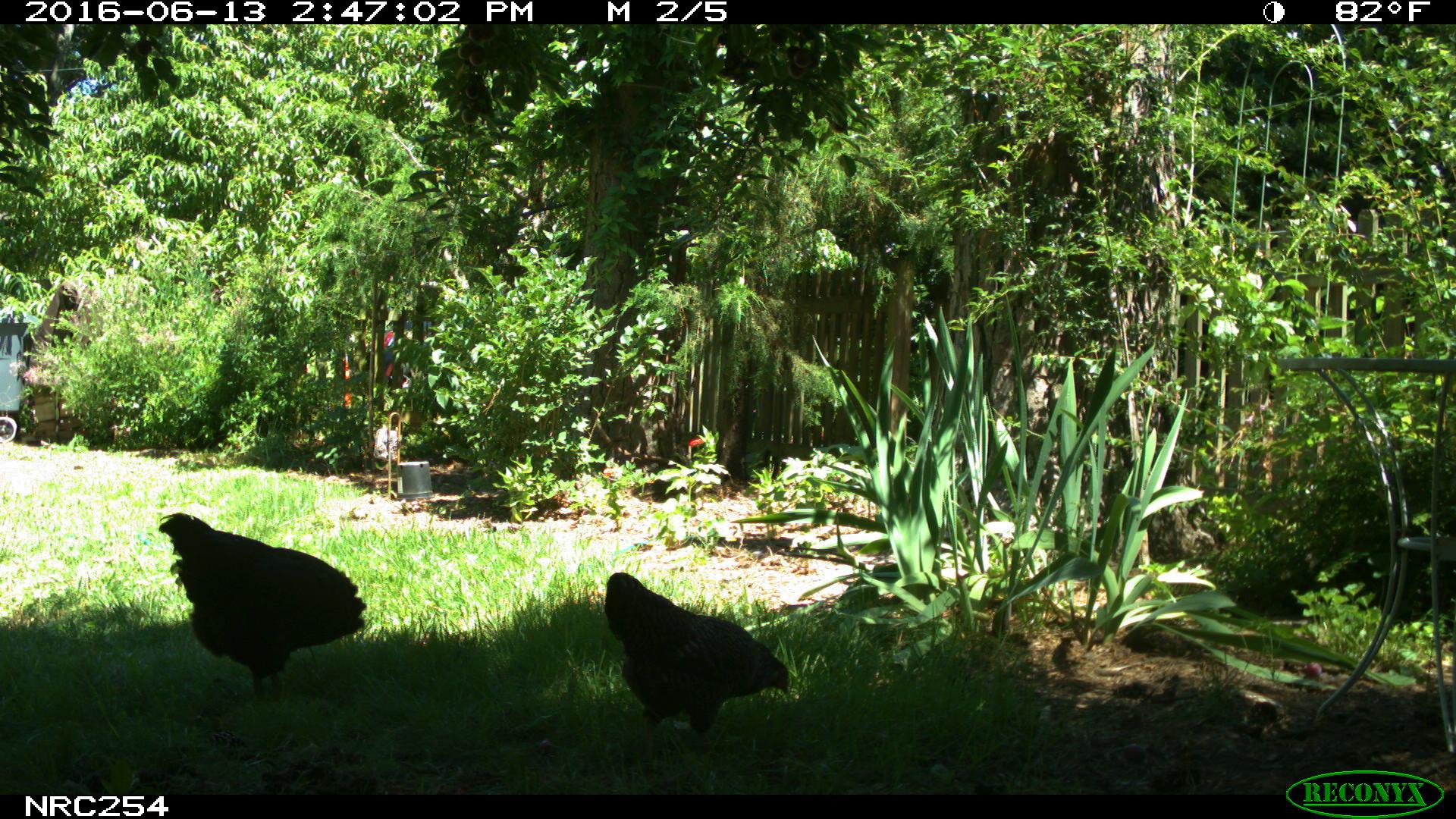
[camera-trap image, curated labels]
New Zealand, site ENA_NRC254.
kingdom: Animalia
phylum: Chordata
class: Aves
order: Galliformes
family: Phasianidae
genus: Gallus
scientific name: Gallus gallus domesticus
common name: chicken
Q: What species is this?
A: Chicken (Gallus gallus domesticus).